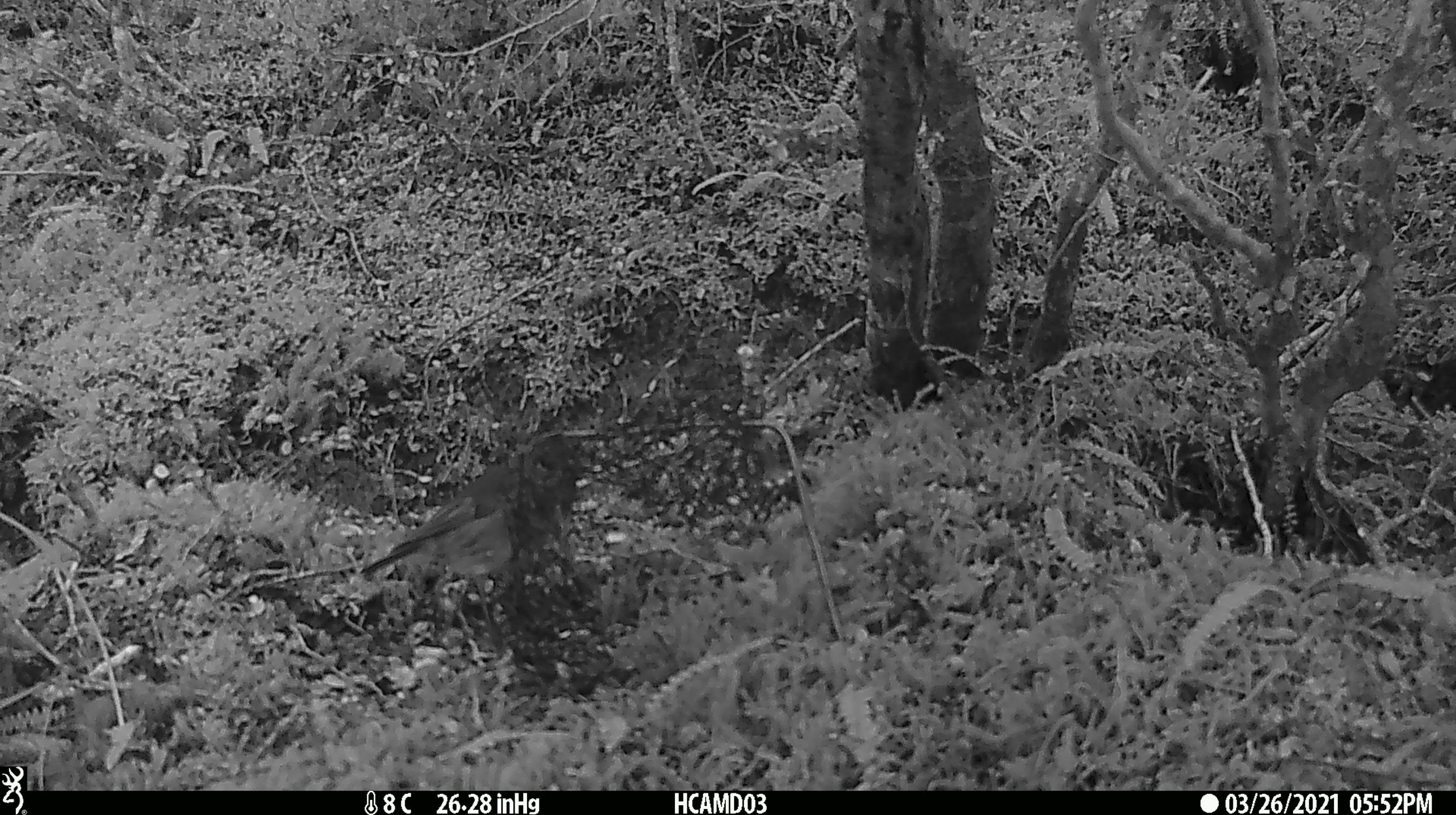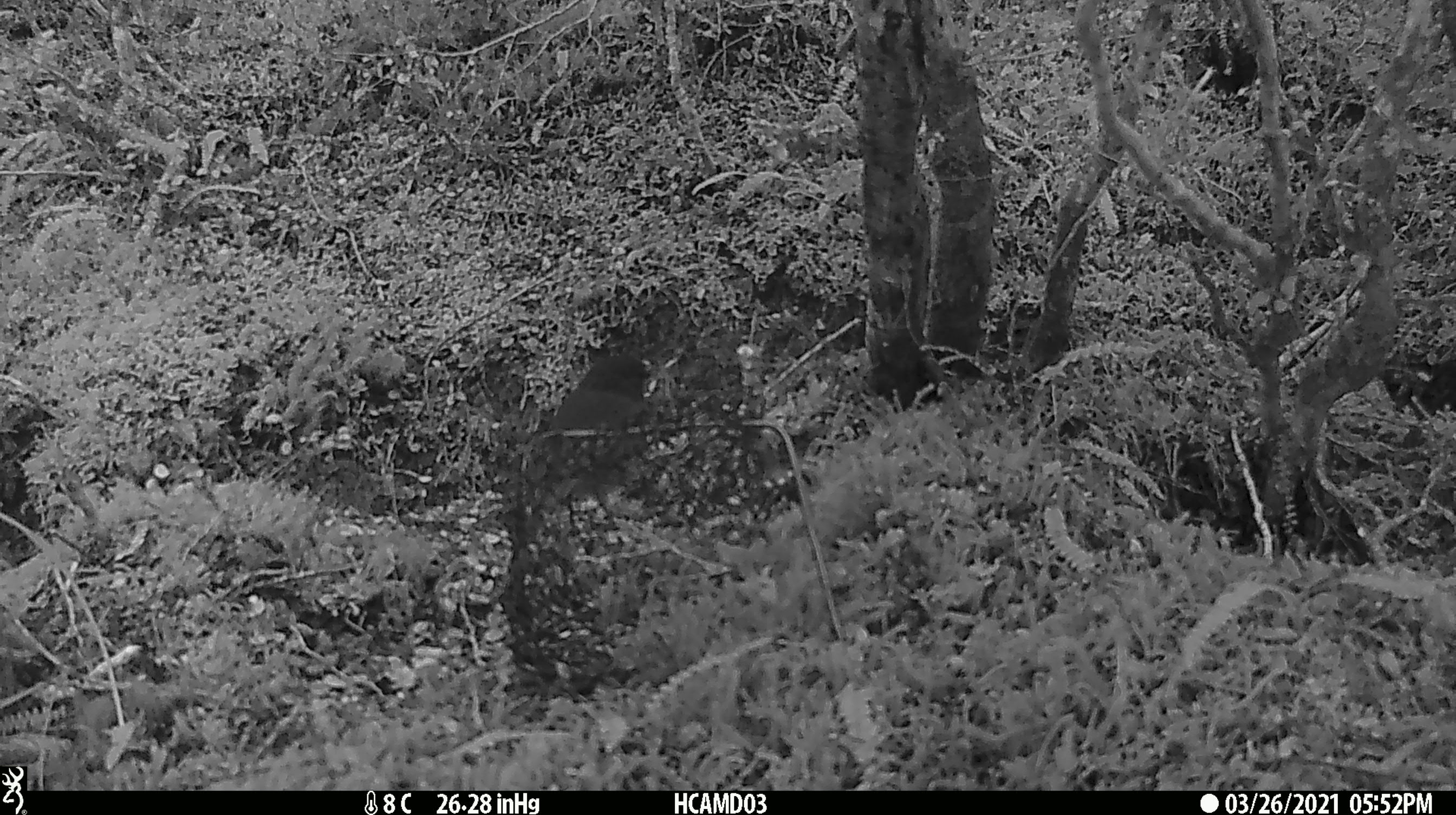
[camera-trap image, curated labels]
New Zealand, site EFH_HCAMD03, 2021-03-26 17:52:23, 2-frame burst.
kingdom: Animalia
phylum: Chordata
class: Aves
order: Passeriformes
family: Petroicidae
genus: Petroica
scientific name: Petroica macrocephala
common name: tomtit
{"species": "tomtit (Petroica macrocephala)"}